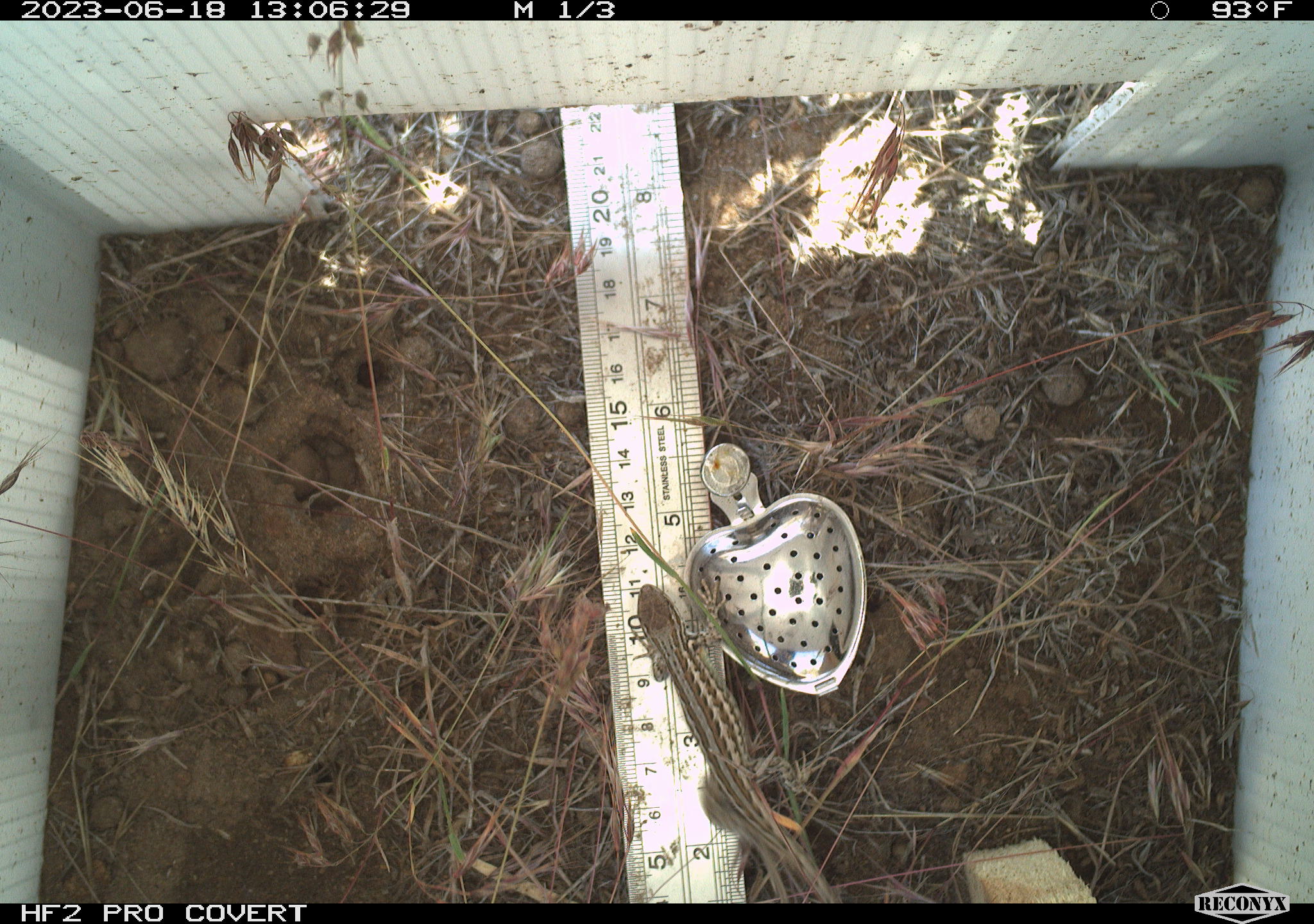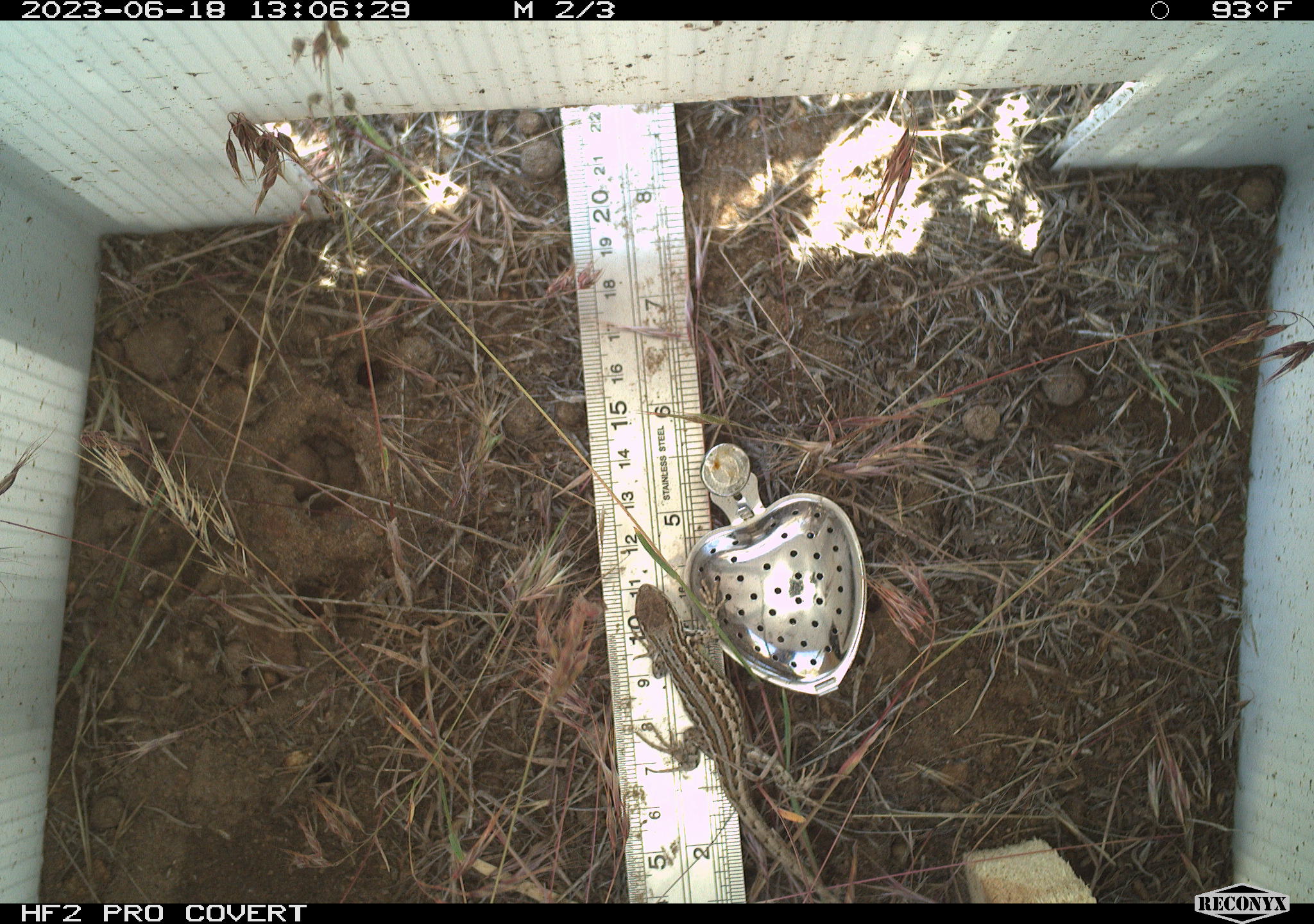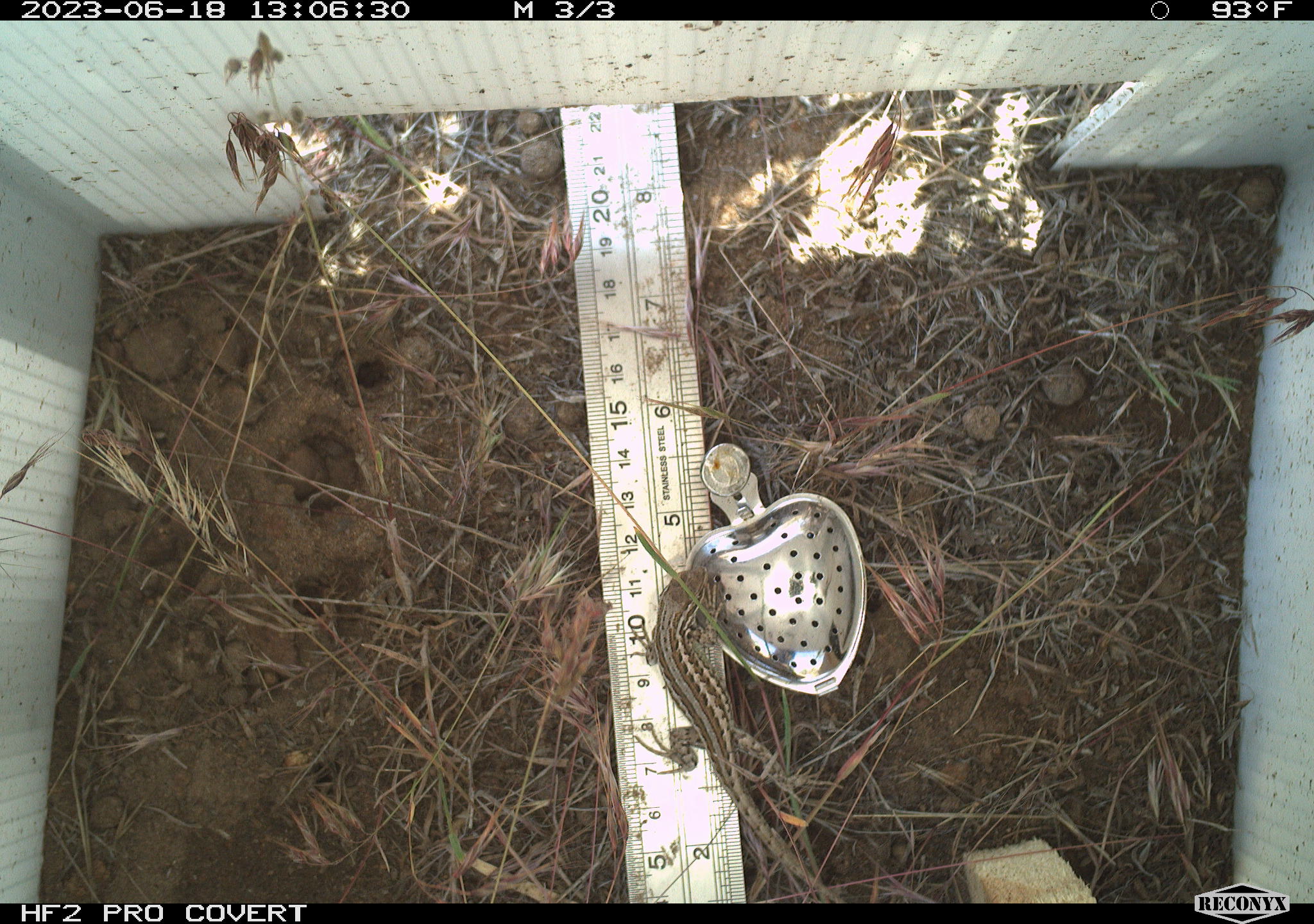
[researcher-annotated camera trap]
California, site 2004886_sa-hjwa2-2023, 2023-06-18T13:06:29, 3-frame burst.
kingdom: Animalia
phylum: Chordata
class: Reptilia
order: Squamata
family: Phrynosomatidae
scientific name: Phrynosomatidae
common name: phrynosomatid lizards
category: phrynosomatidae family